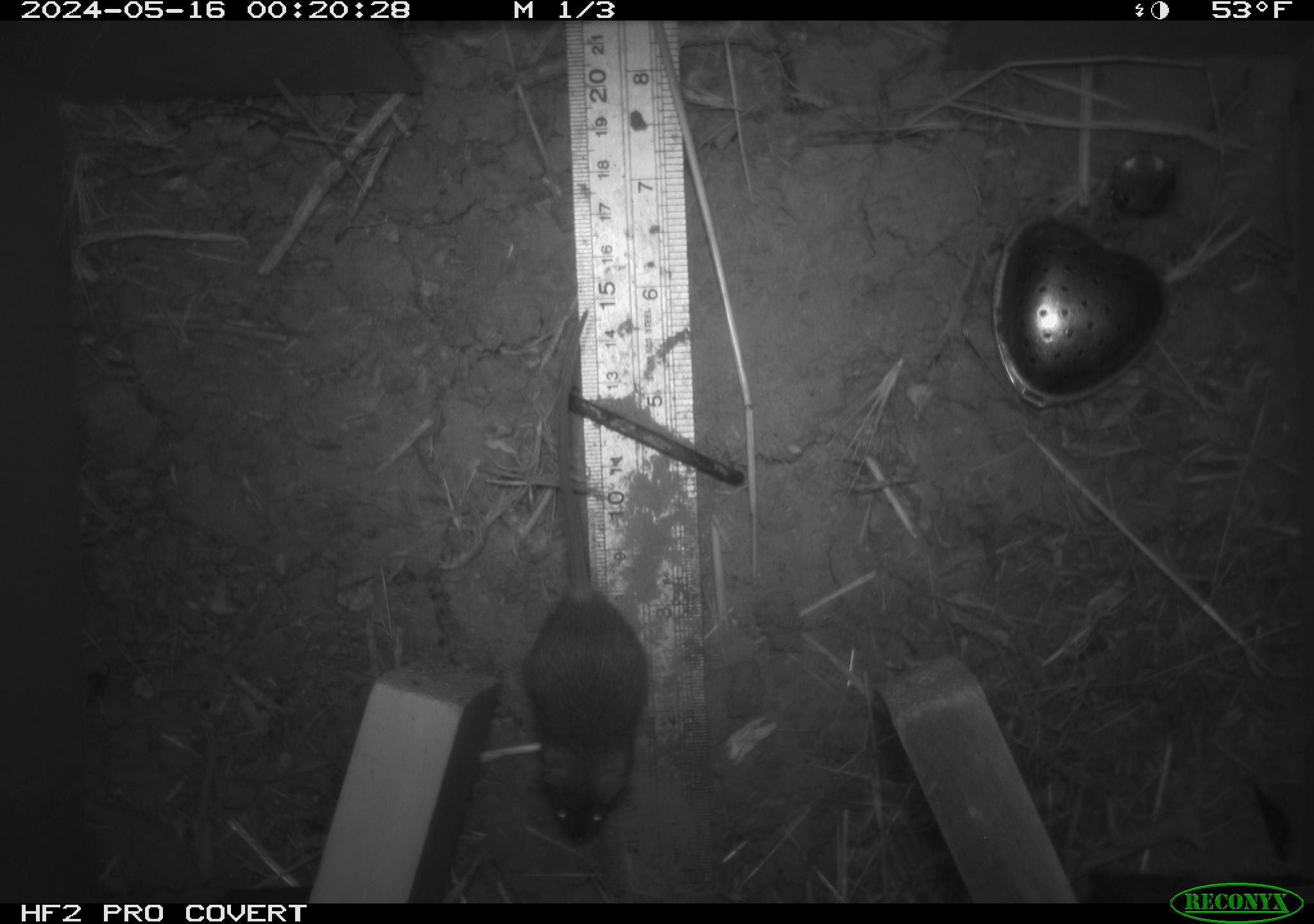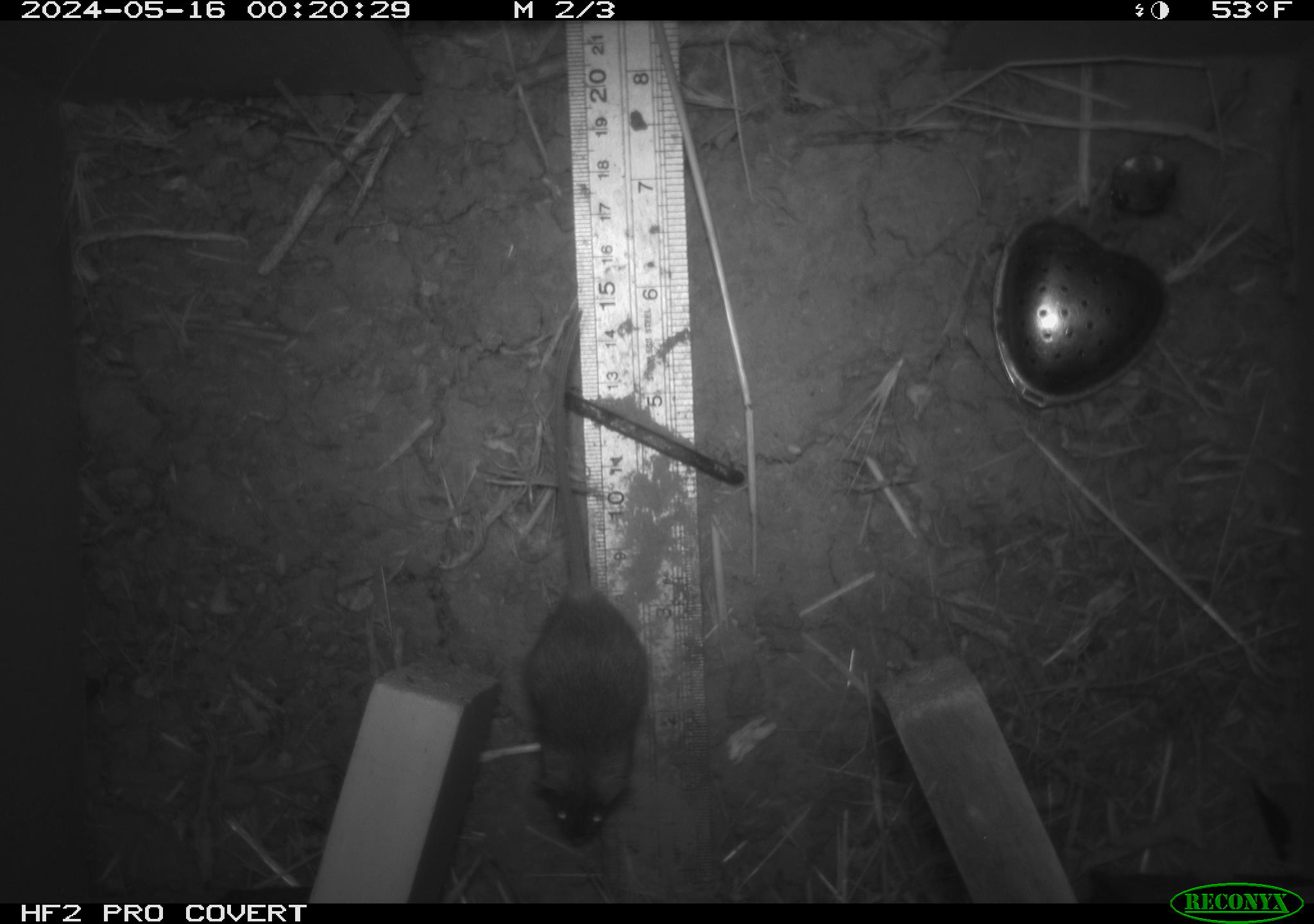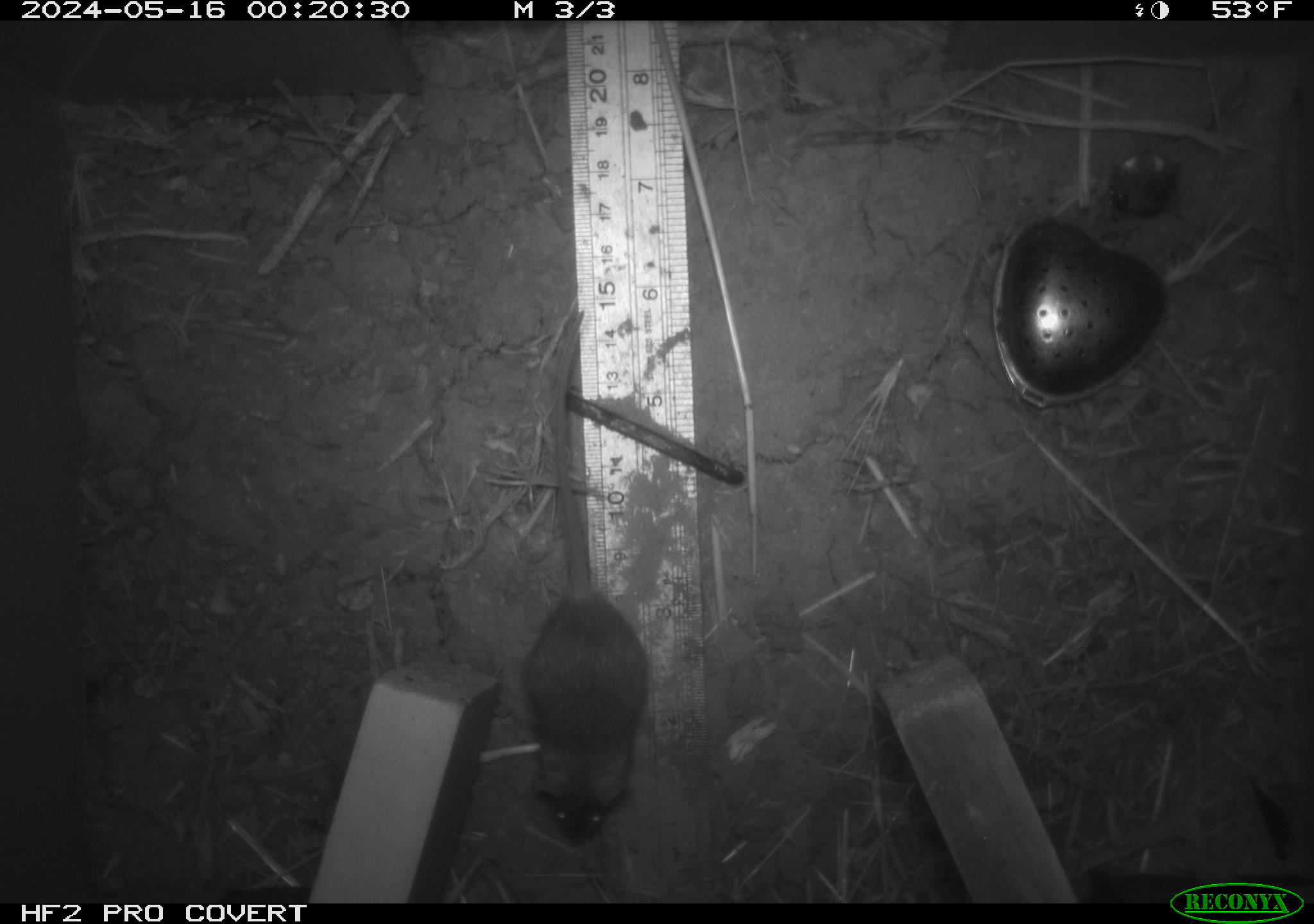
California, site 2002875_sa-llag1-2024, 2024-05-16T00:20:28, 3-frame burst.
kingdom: Animalia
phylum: Chordata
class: Mammalia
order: Rodentia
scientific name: Rodentia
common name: mouse species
Mouse species (Rodentia).